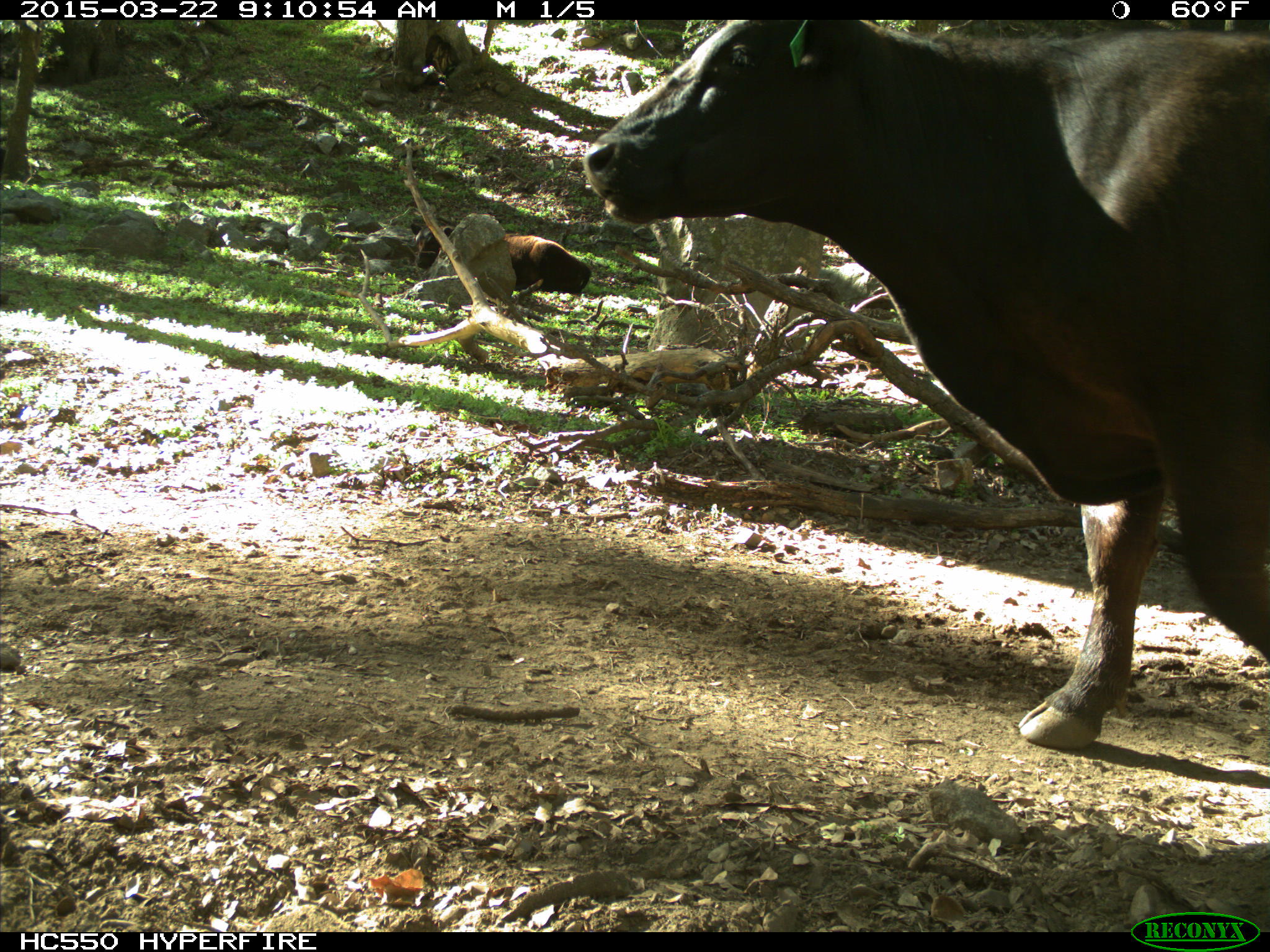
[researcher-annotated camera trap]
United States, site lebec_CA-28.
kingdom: Animalia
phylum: Chordata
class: Mammalia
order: Artiodactyla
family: Bovidae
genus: Bos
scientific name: Bos taurus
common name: domestic cow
Bos taurus (domestic cow).